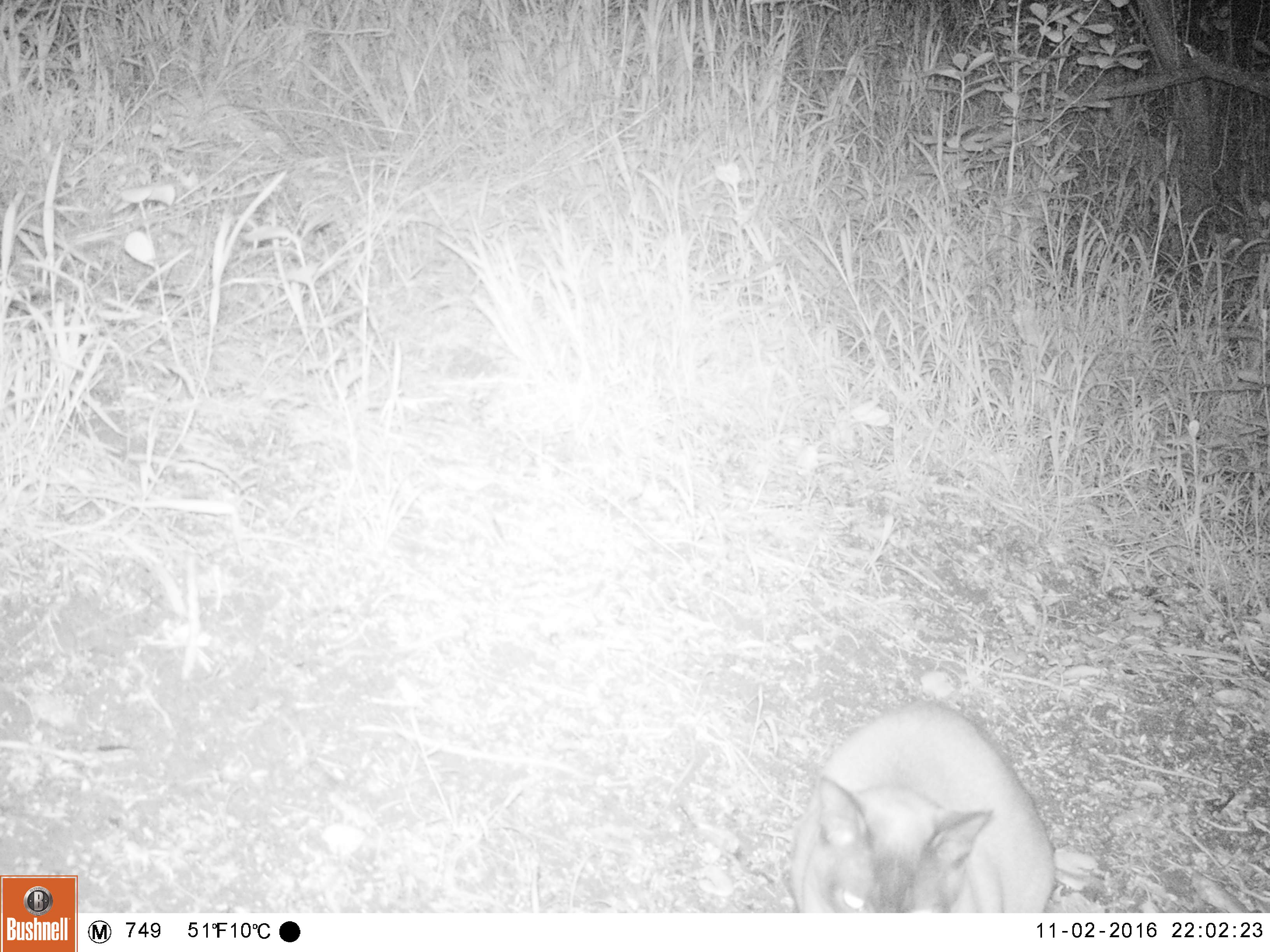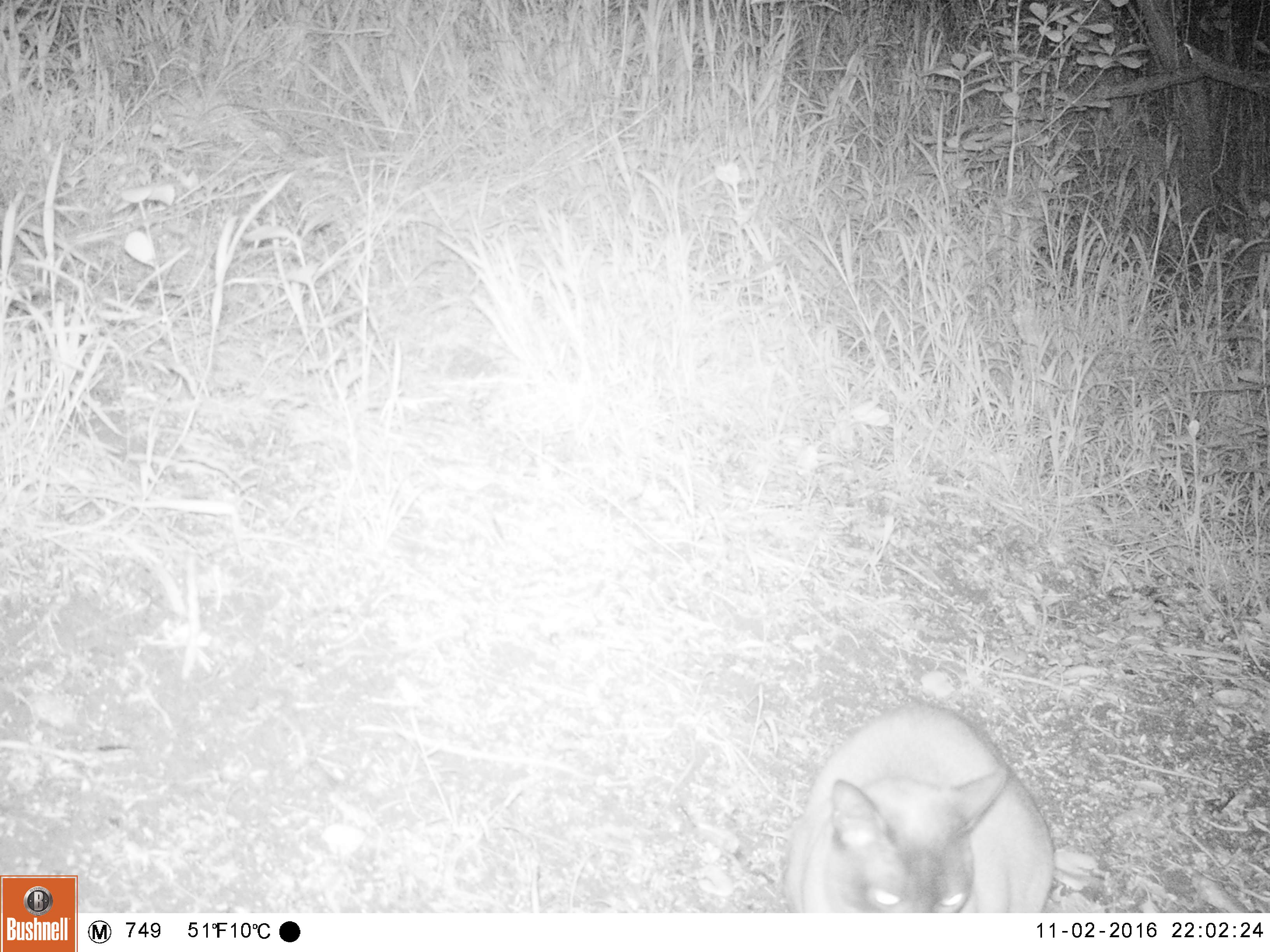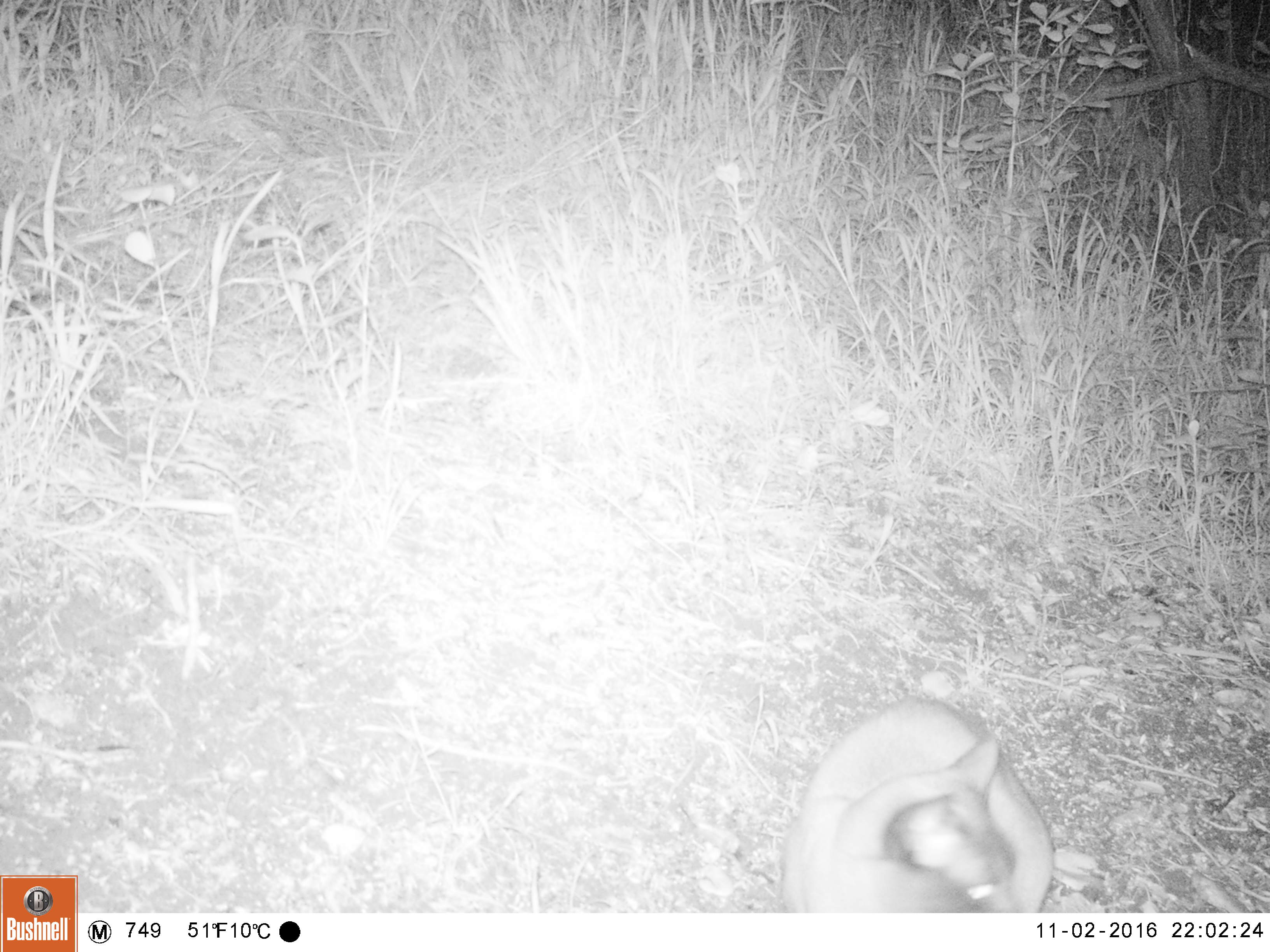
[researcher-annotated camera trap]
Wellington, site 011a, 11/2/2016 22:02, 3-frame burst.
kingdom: Animalia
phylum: Chordata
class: Mammalia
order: Carnivora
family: Felidae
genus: Felis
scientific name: Felis catus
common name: cat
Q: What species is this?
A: Cat (Felis catus).